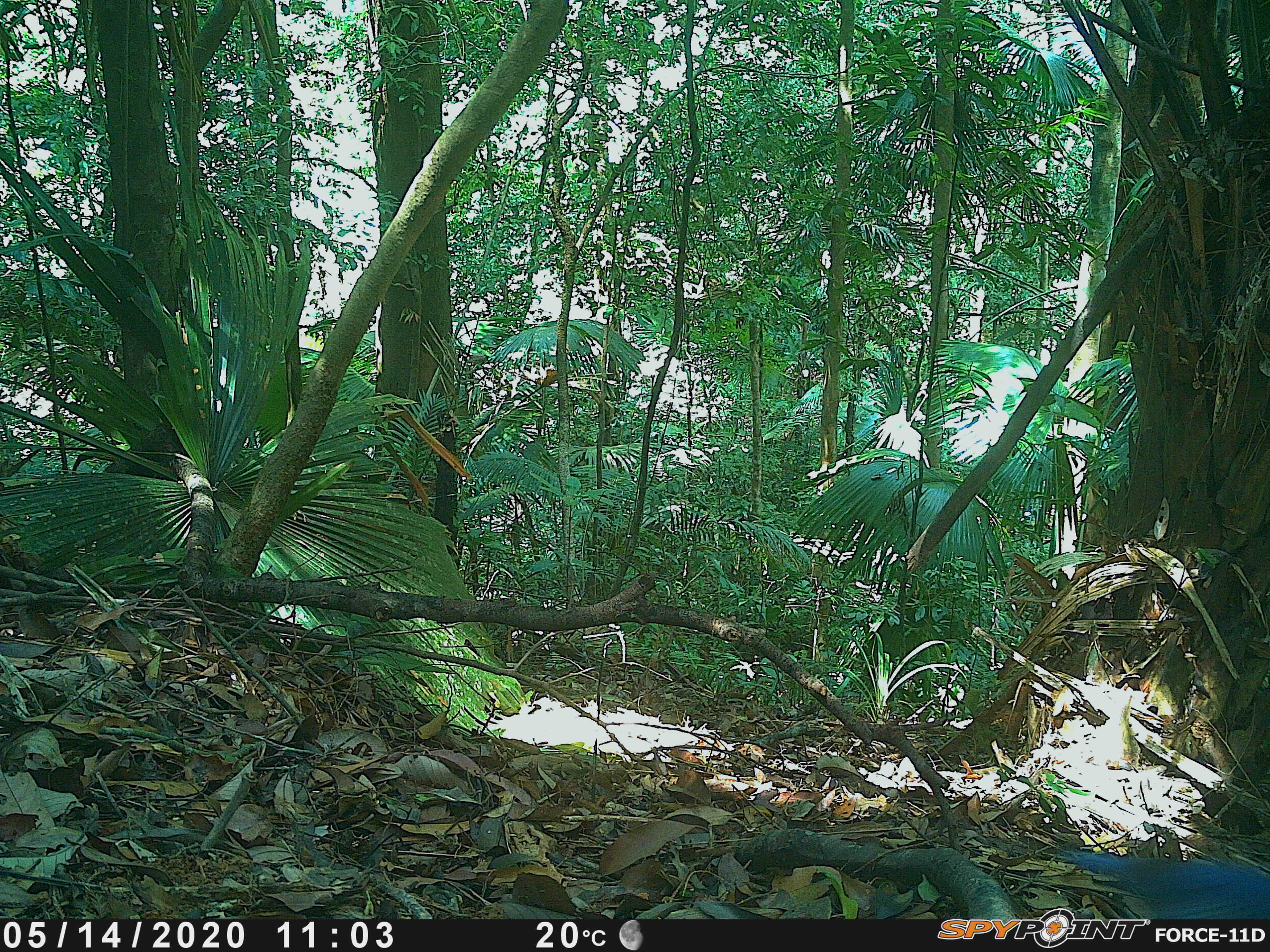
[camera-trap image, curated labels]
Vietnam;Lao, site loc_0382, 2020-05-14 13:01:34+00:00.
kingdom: Animalia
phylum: Chordata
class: Aves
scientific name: Aves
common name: bird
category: unidentified bird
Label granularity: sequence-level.